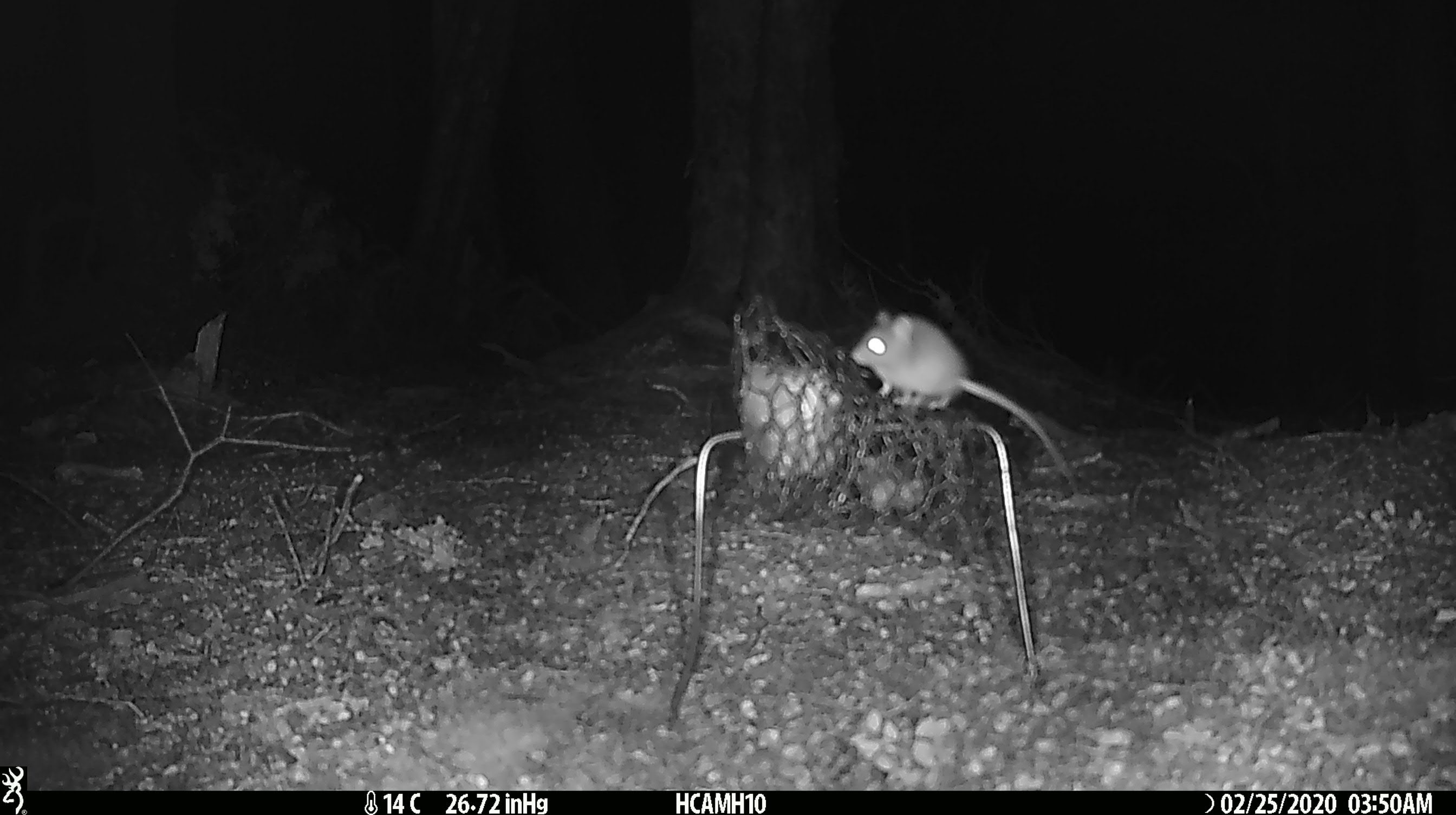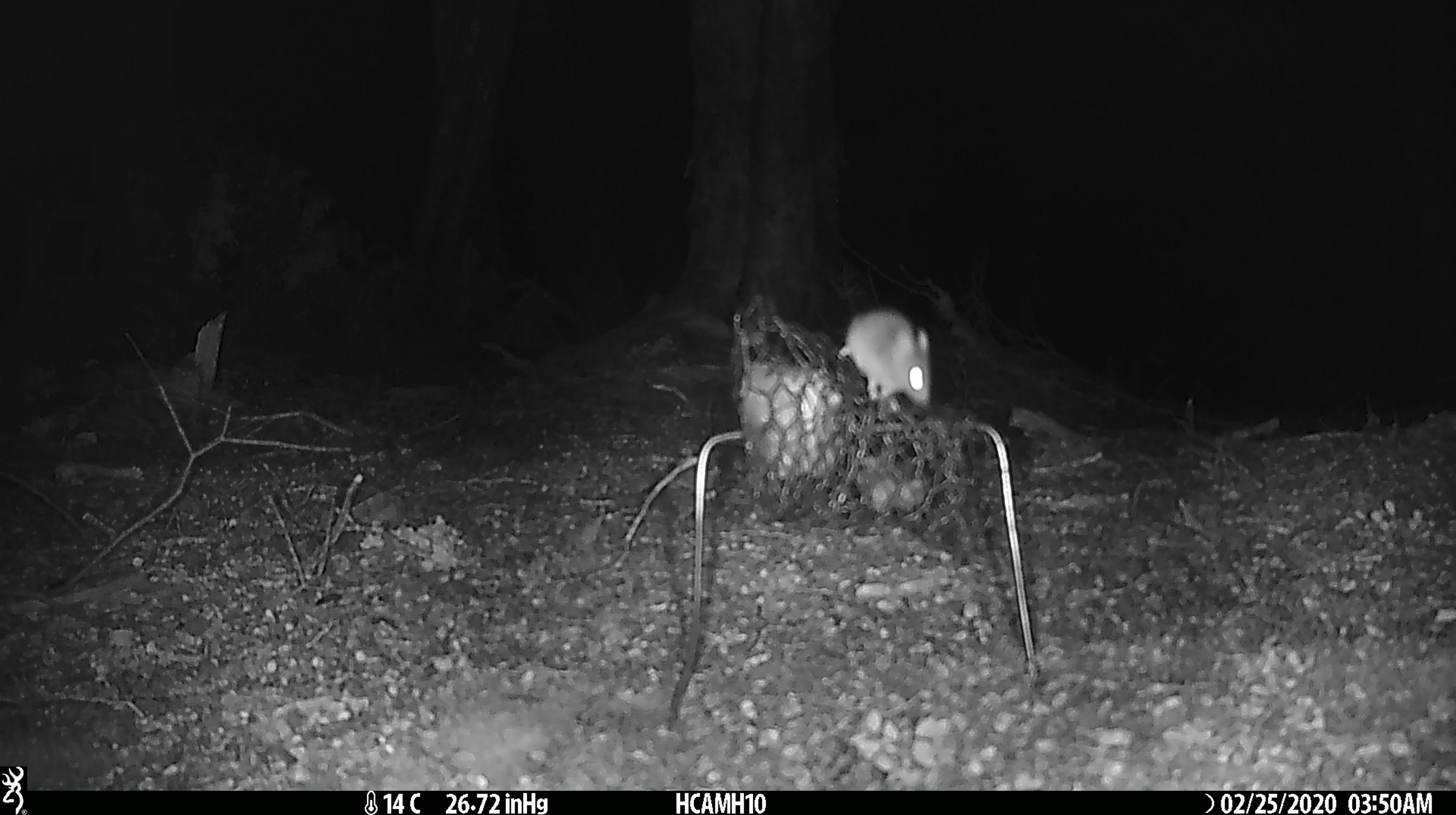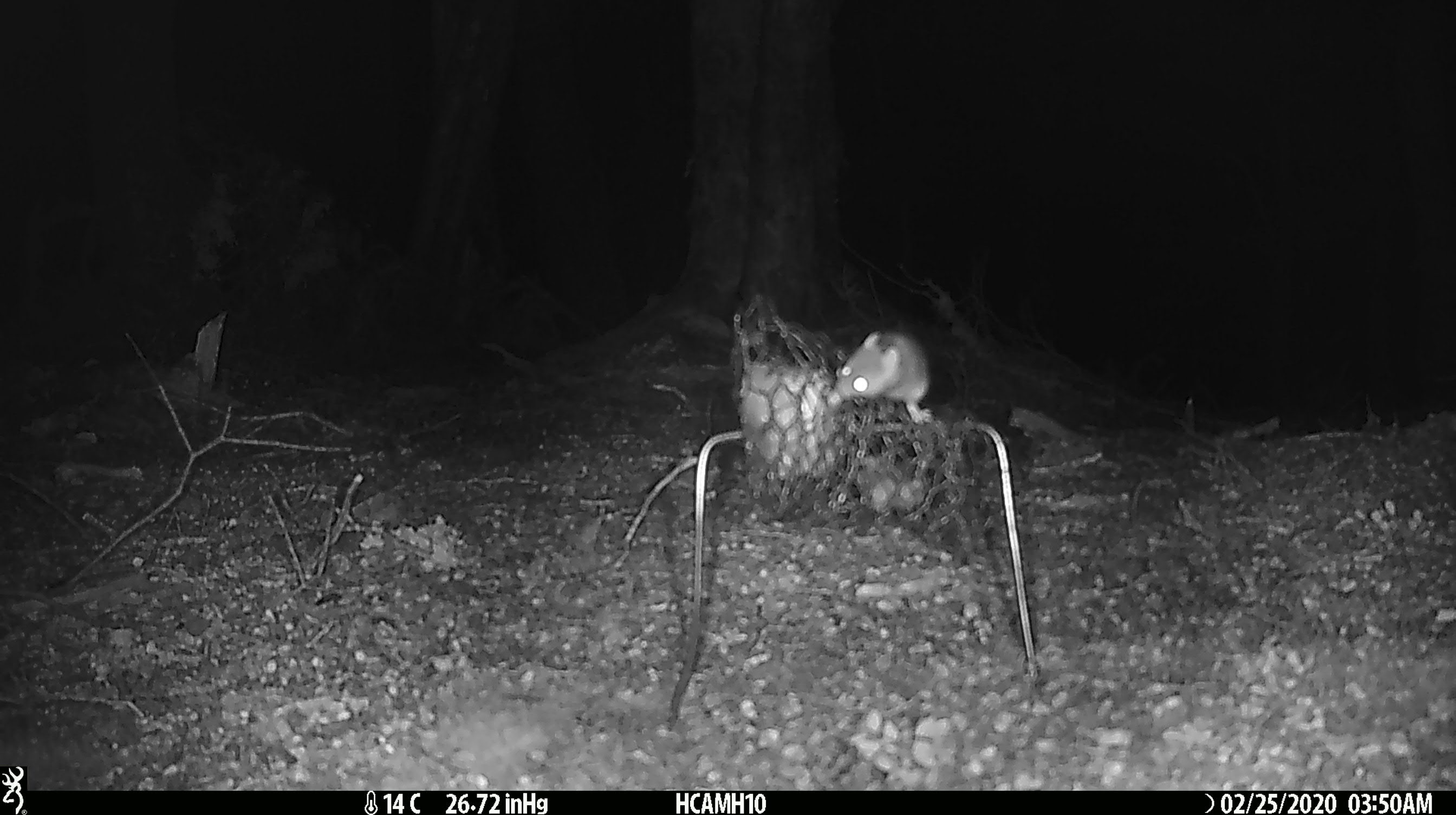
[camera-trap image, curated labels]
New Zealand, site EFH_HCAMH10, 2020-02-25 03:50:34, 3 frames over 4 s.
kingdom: Animalia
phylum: Chordata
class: Mammalia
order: Rodentia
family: Muridae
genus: Mus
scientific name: Mus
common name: mouse